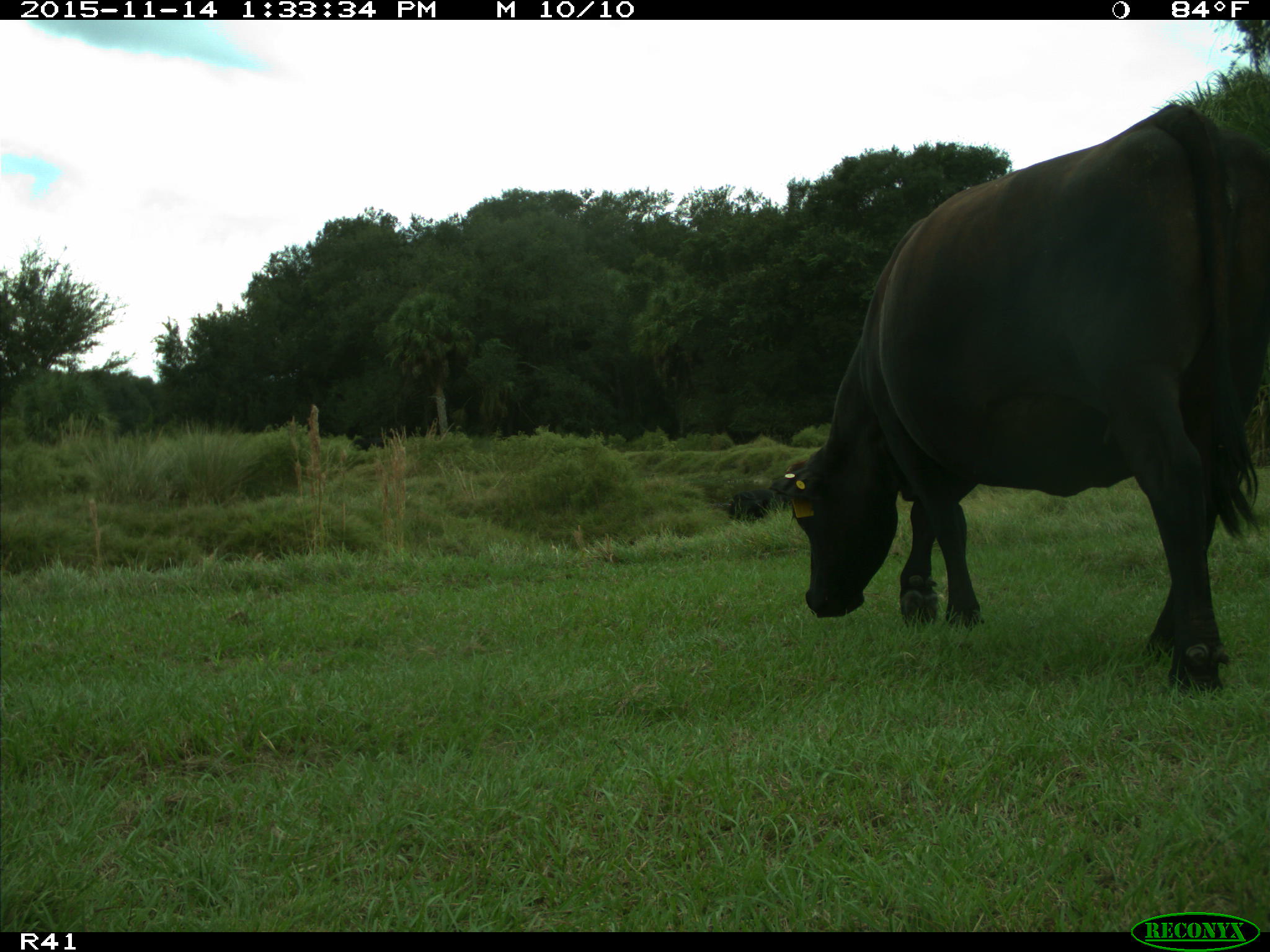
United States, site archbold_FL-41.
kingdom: Animalia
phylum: Chordata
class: Mammalia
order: Artiodactyla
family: Bovidae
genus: Bos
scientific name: Bos taurus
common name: domestic cow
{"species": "Bos taurus (domestic cow)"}